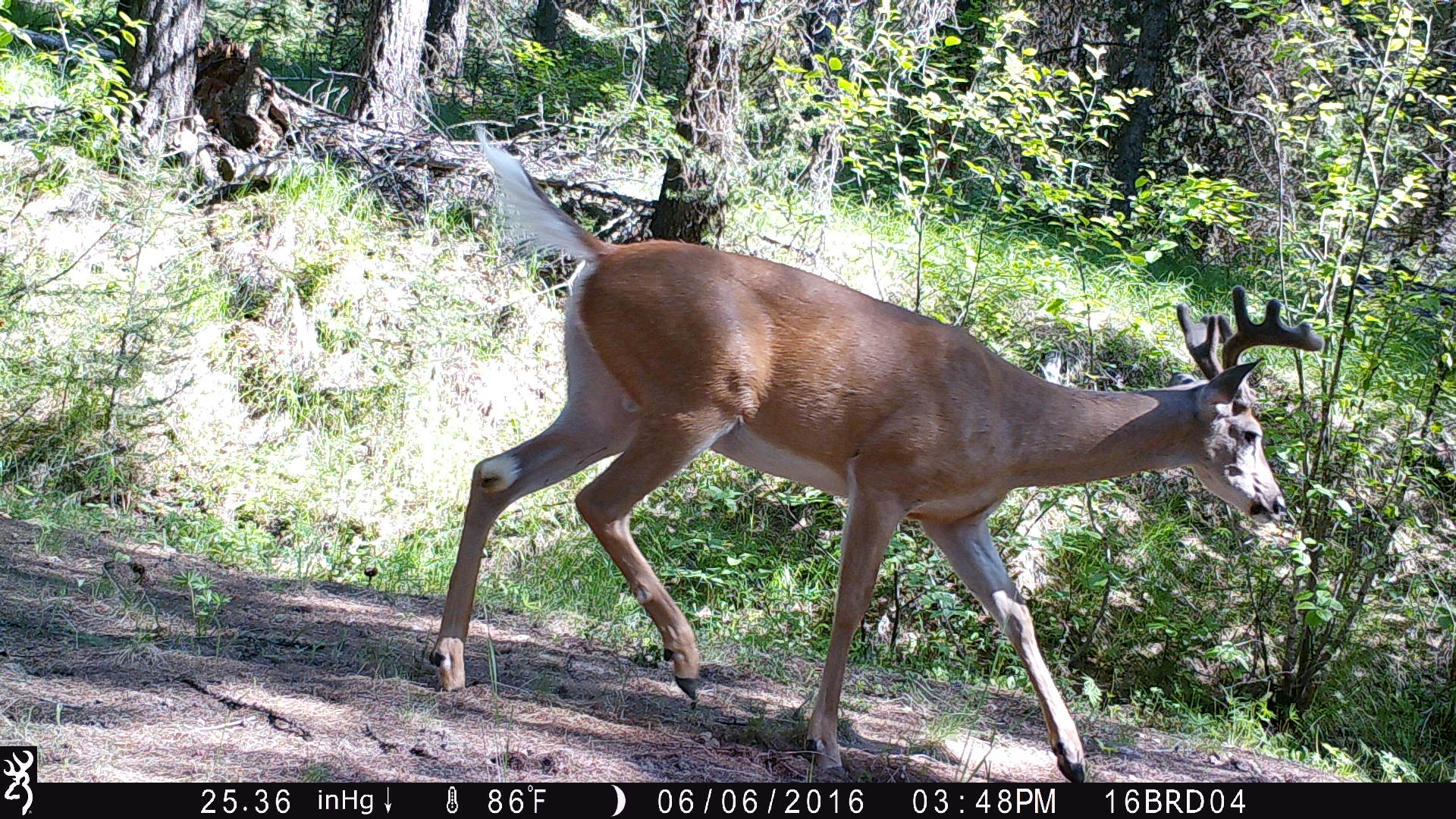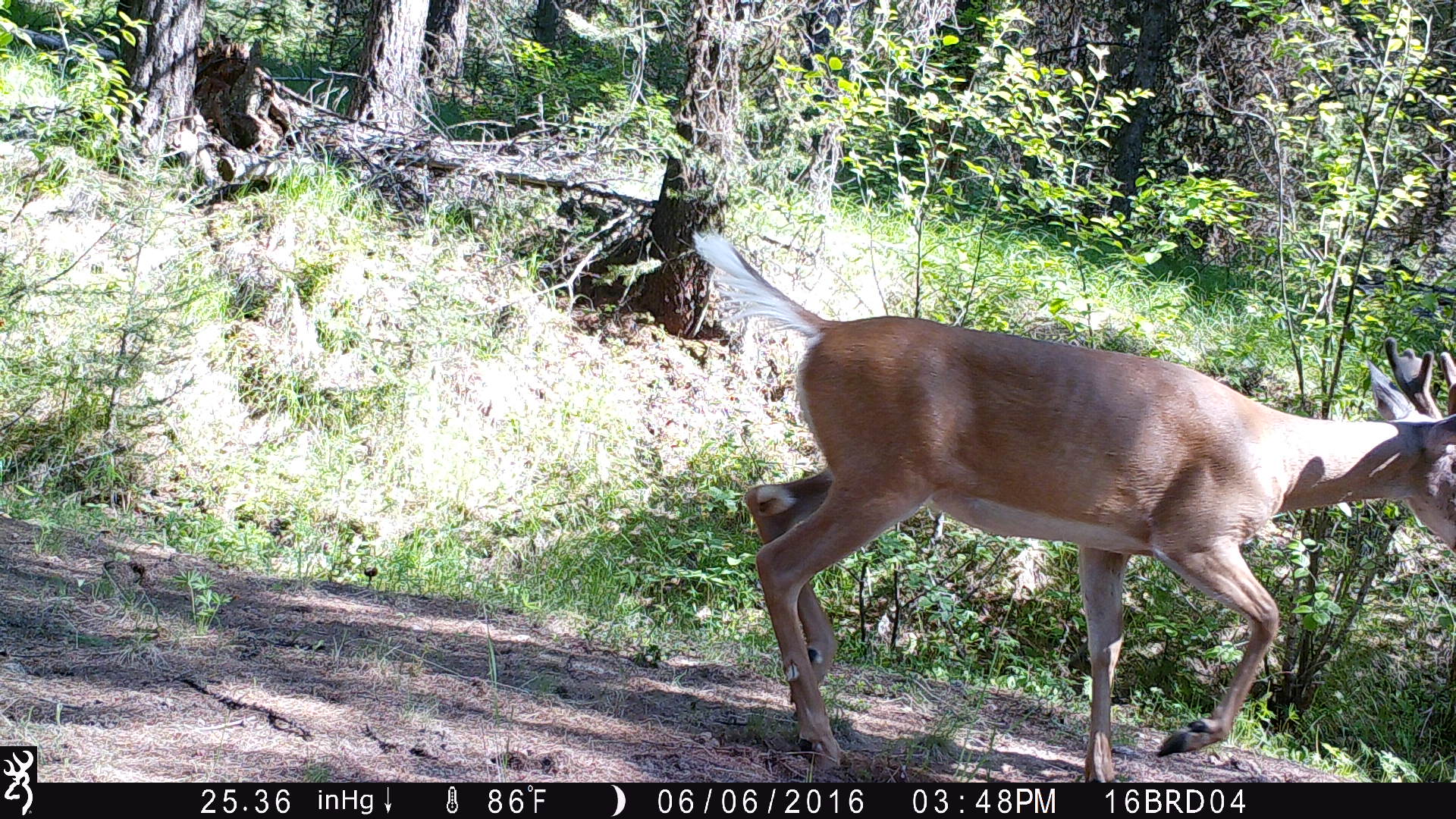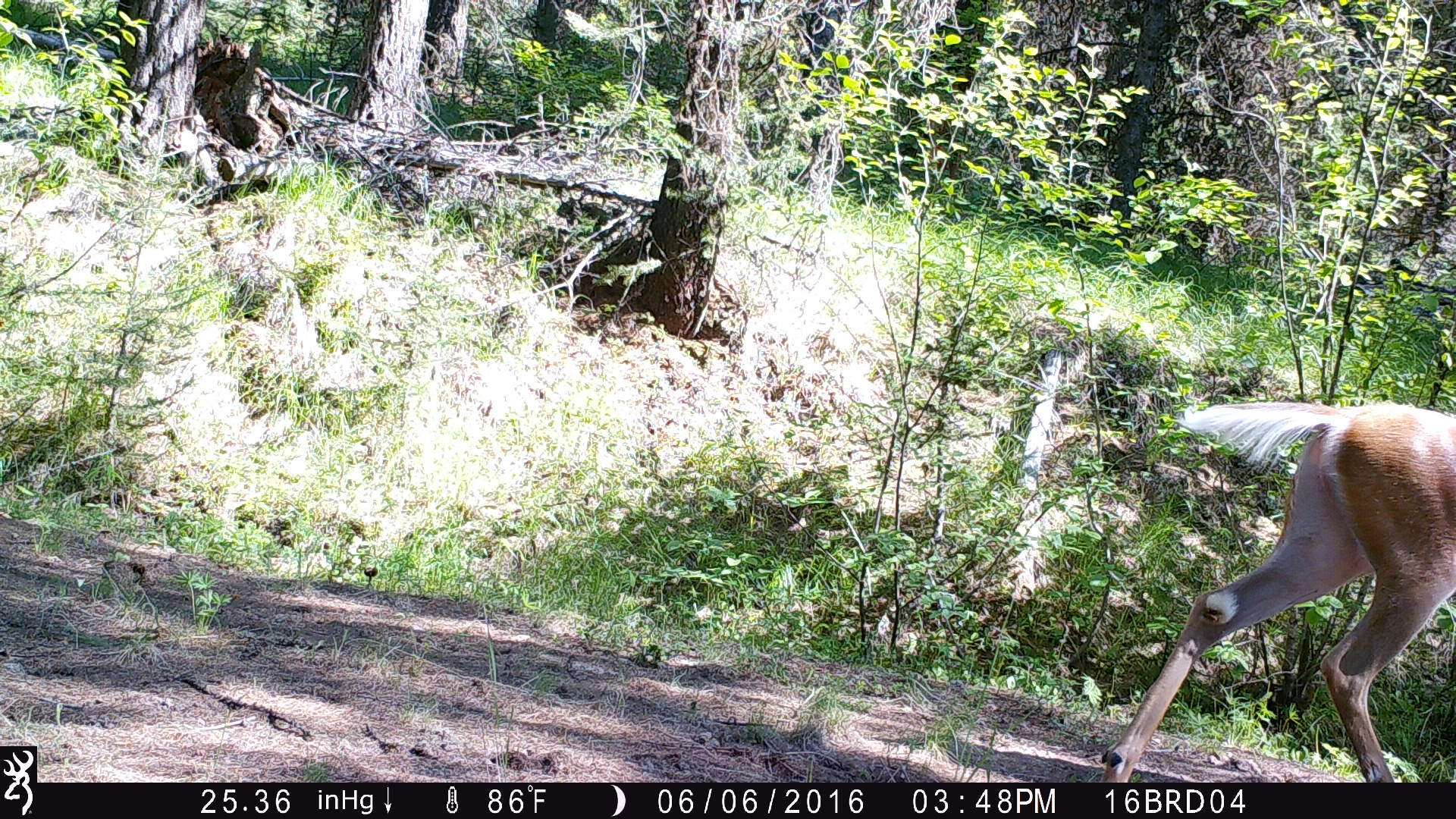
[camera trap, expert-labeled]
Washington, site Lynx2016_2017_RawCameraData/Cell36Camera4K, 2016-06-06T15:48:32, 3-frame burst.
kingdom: Animalia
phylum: Chordata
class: Mammalia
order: Artiodactyla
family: Cervidae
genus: Odocoileus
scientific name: Odocoileus virginianus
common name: white-tailed deer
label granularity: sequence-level